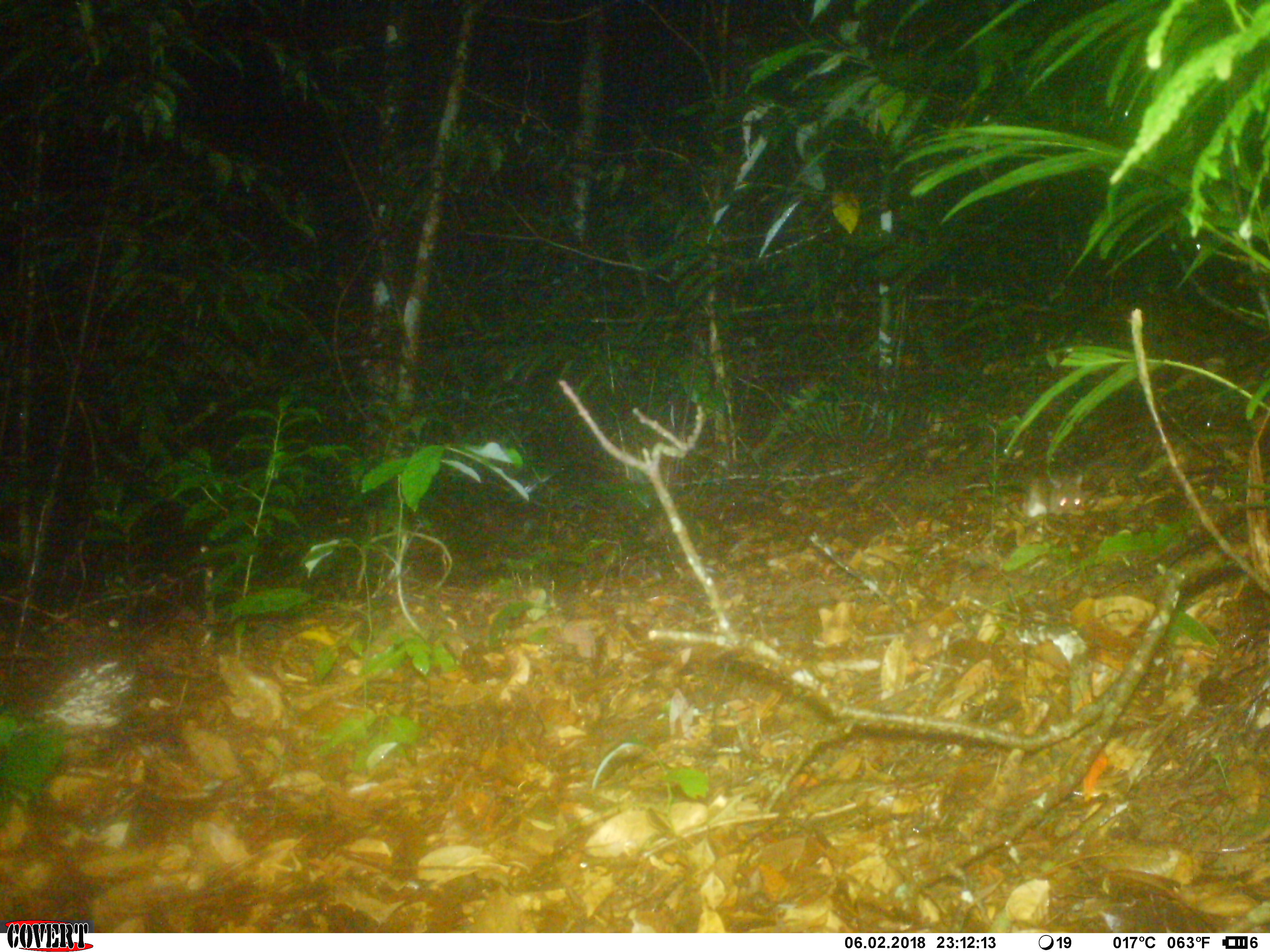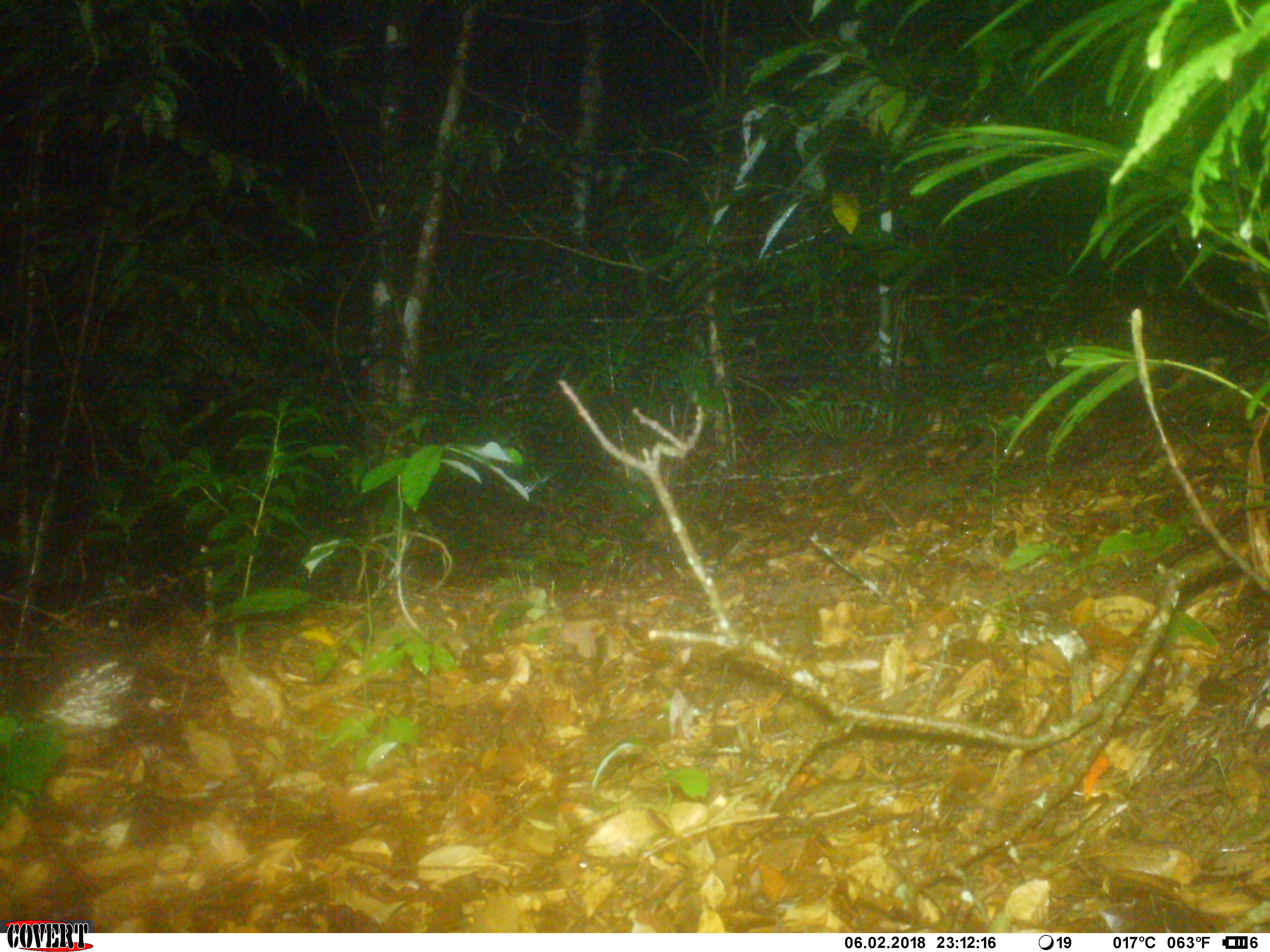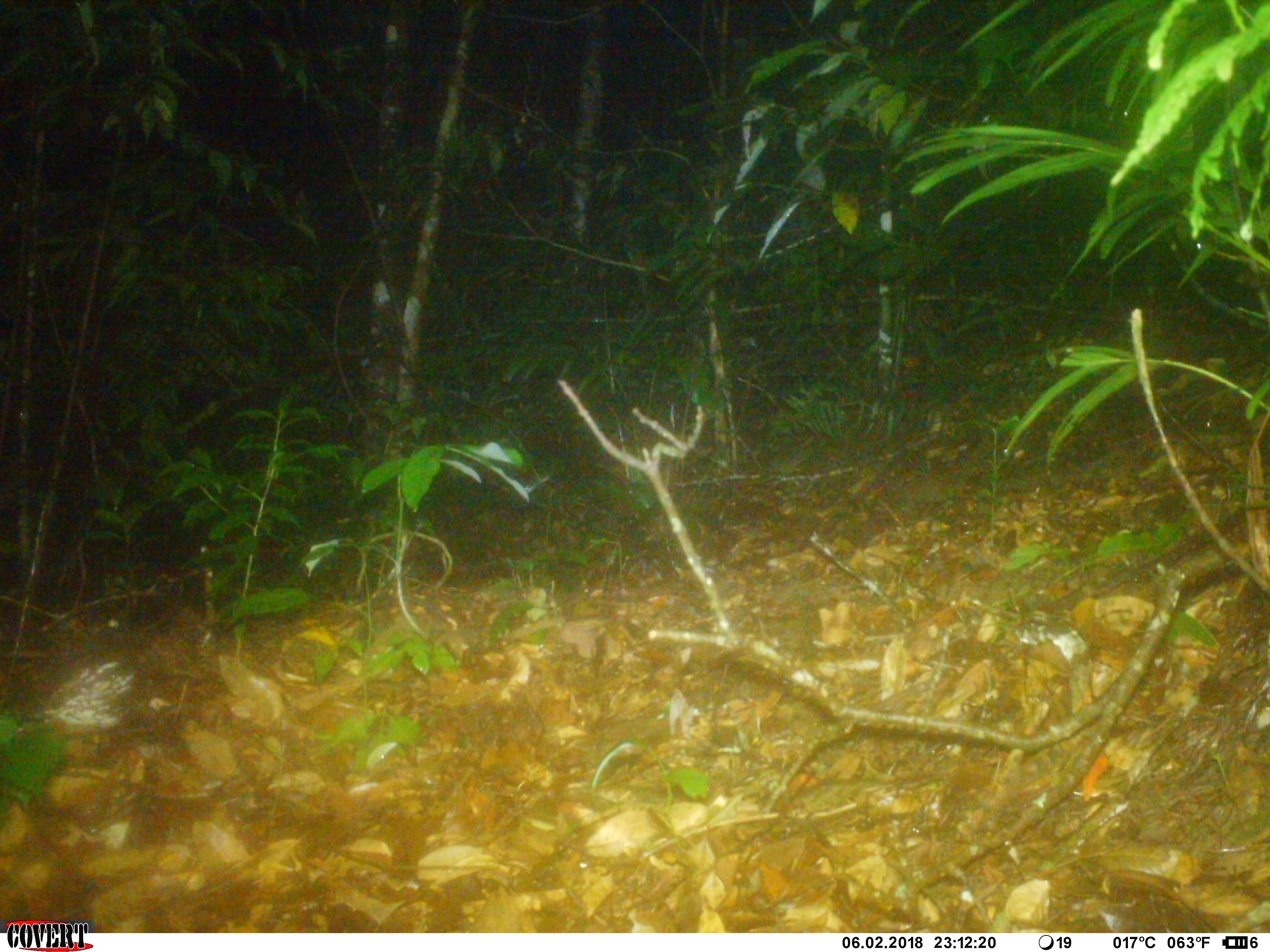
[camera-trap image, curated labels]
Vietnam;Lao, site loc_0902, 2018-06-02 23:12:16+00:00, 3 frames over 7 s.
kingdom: Animalia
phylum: Chordata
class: Mammalia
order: Rodentia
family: Muridae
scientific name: Muridae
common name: old-world mice and rats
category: unidentified murid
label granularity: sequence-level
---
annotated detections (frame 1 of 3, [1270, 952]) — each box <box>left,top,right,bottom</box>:
unidentified murid: <box>1021,468,1086,518</box>